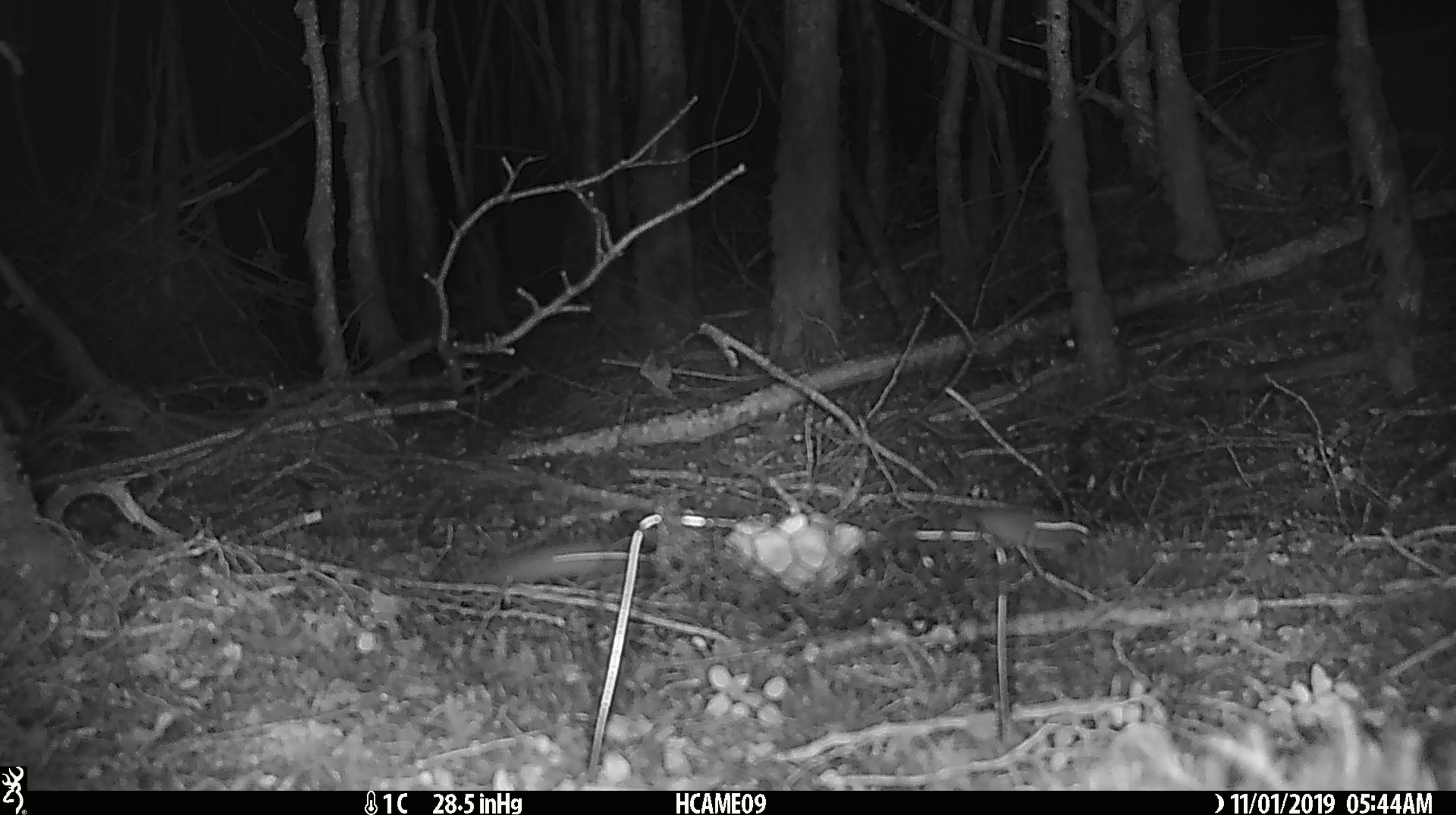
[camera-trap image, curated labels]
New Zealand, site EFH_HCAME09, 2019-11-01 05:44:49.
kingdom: Animalia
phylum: Chordata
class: Mammalia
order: Rodentia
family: Muridae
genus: Mus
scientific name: Mus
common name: mouse